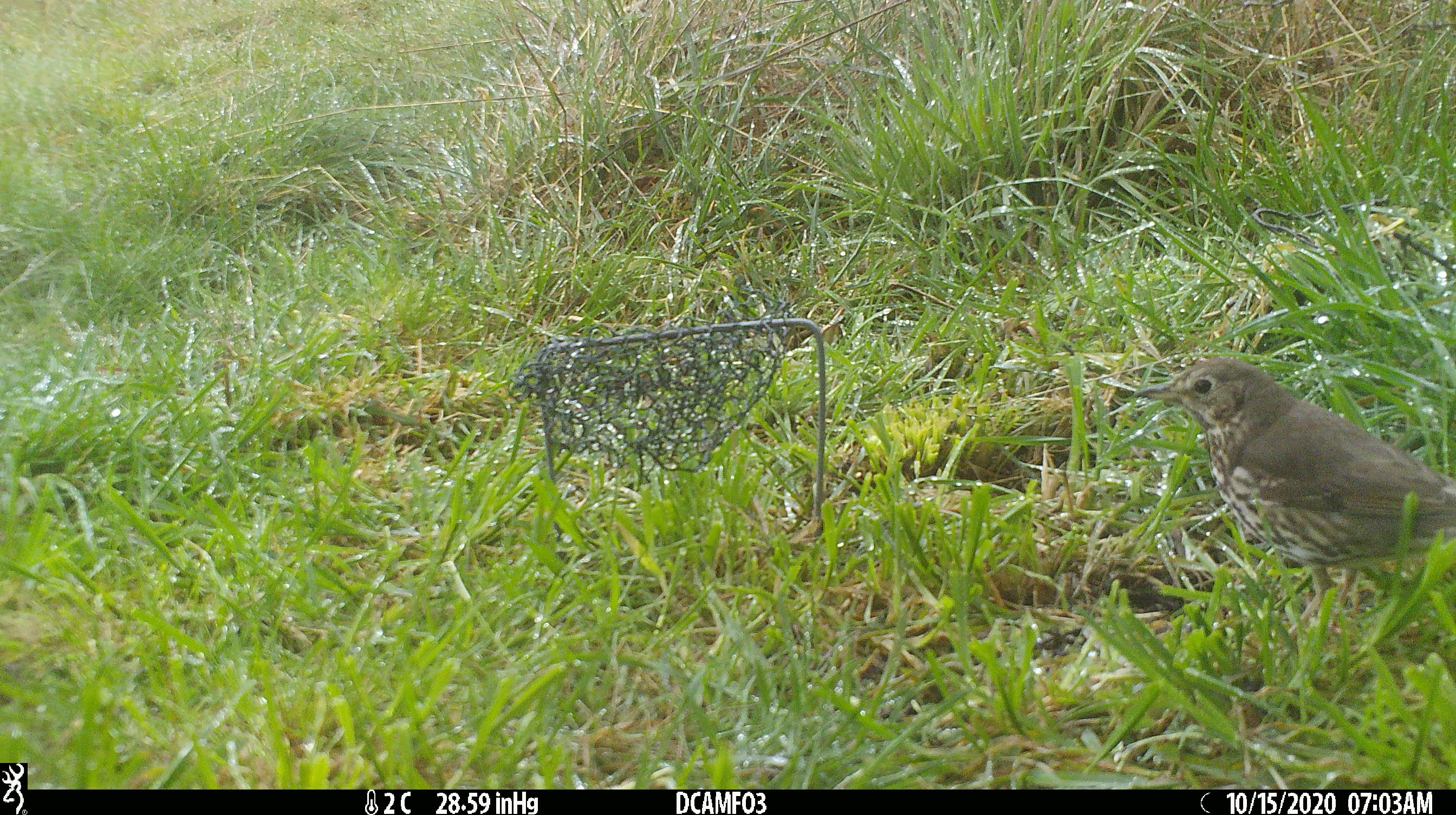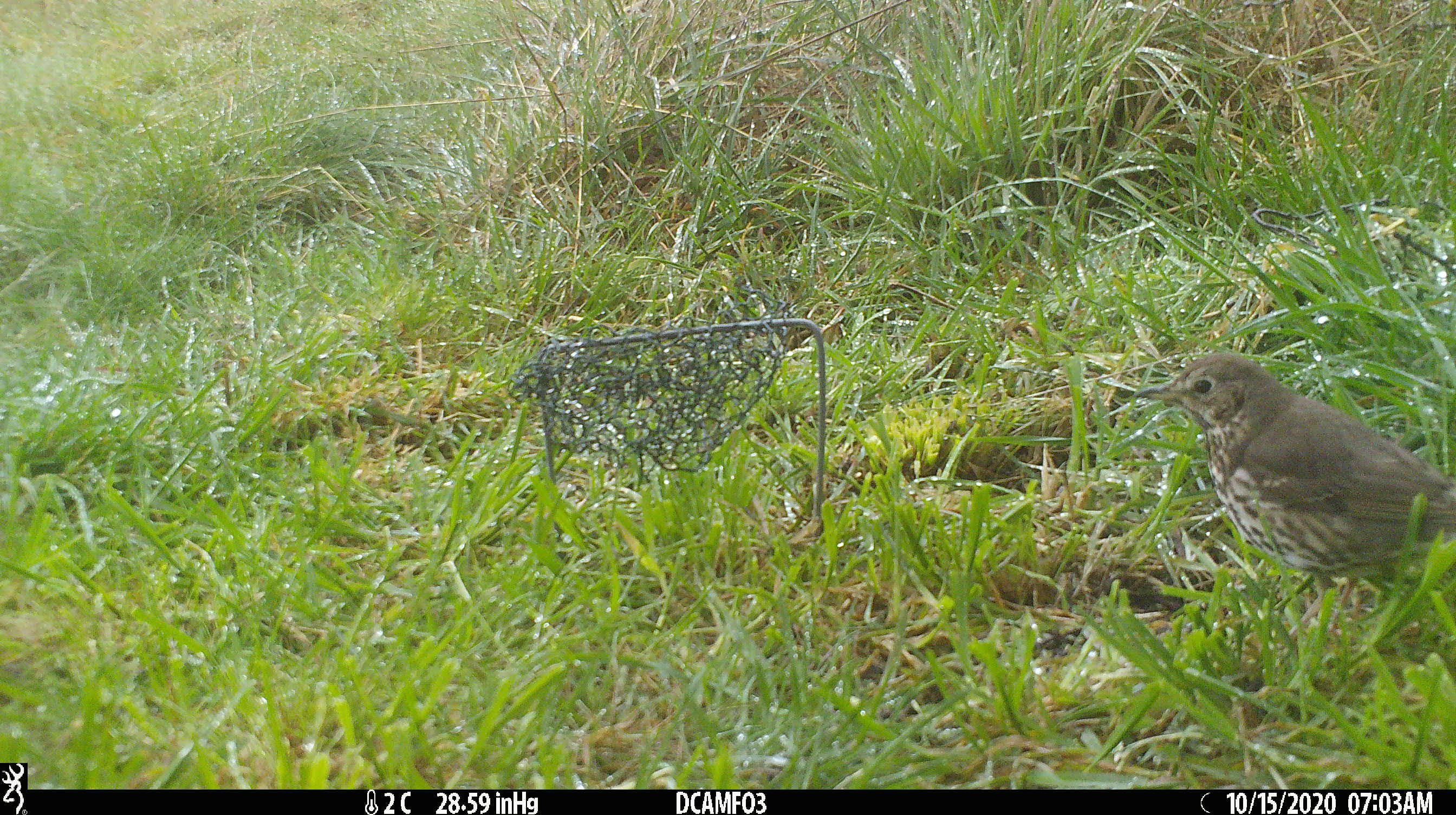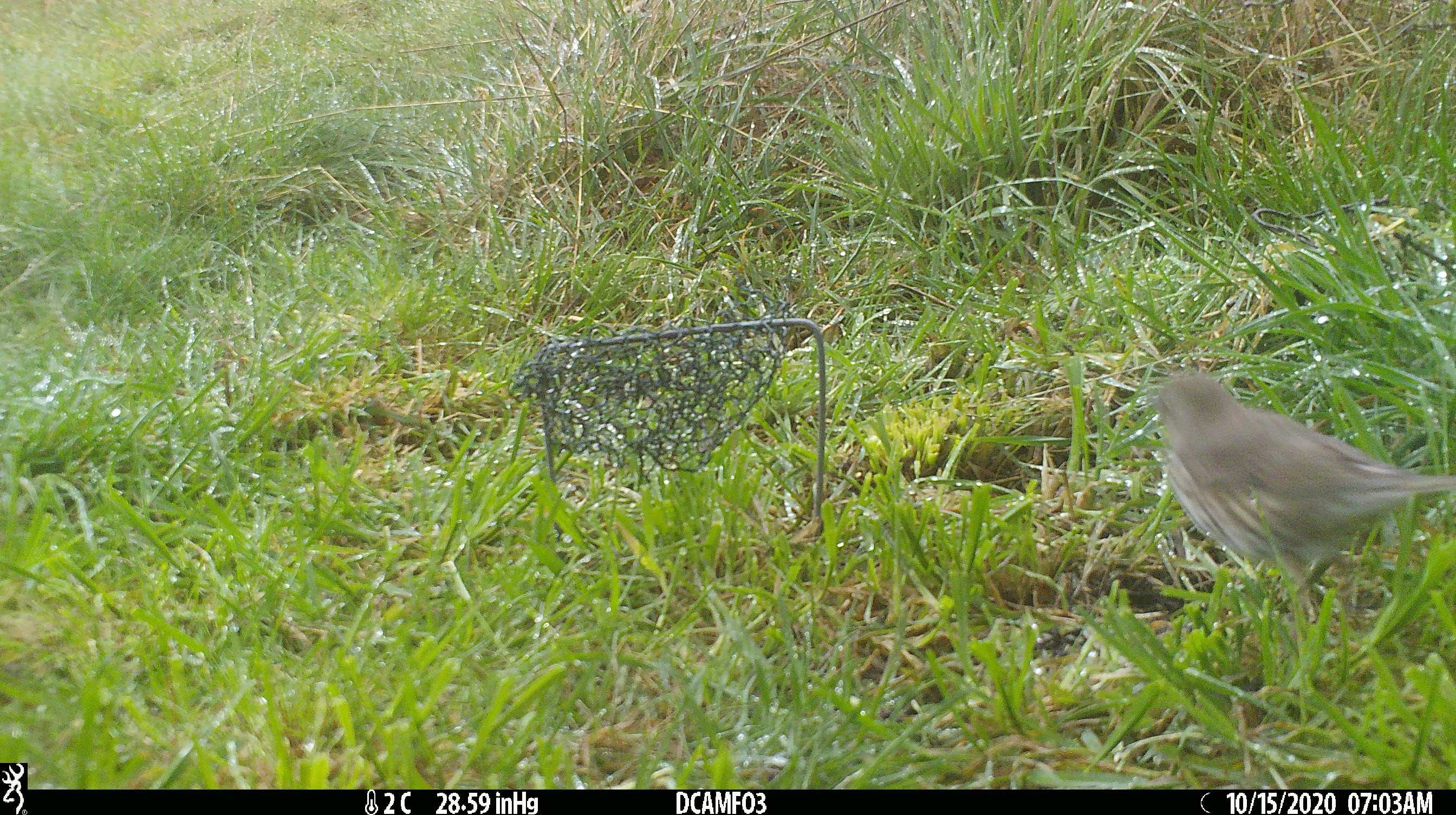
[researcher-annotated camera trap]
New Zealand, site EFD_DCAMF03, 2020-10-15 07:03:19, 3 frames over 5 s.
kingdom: Animalia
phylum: Chordata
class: Aves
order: Passeriformes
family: Turdidae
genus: Turdus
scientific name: Turdus philomelos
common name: song thrush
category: thrush